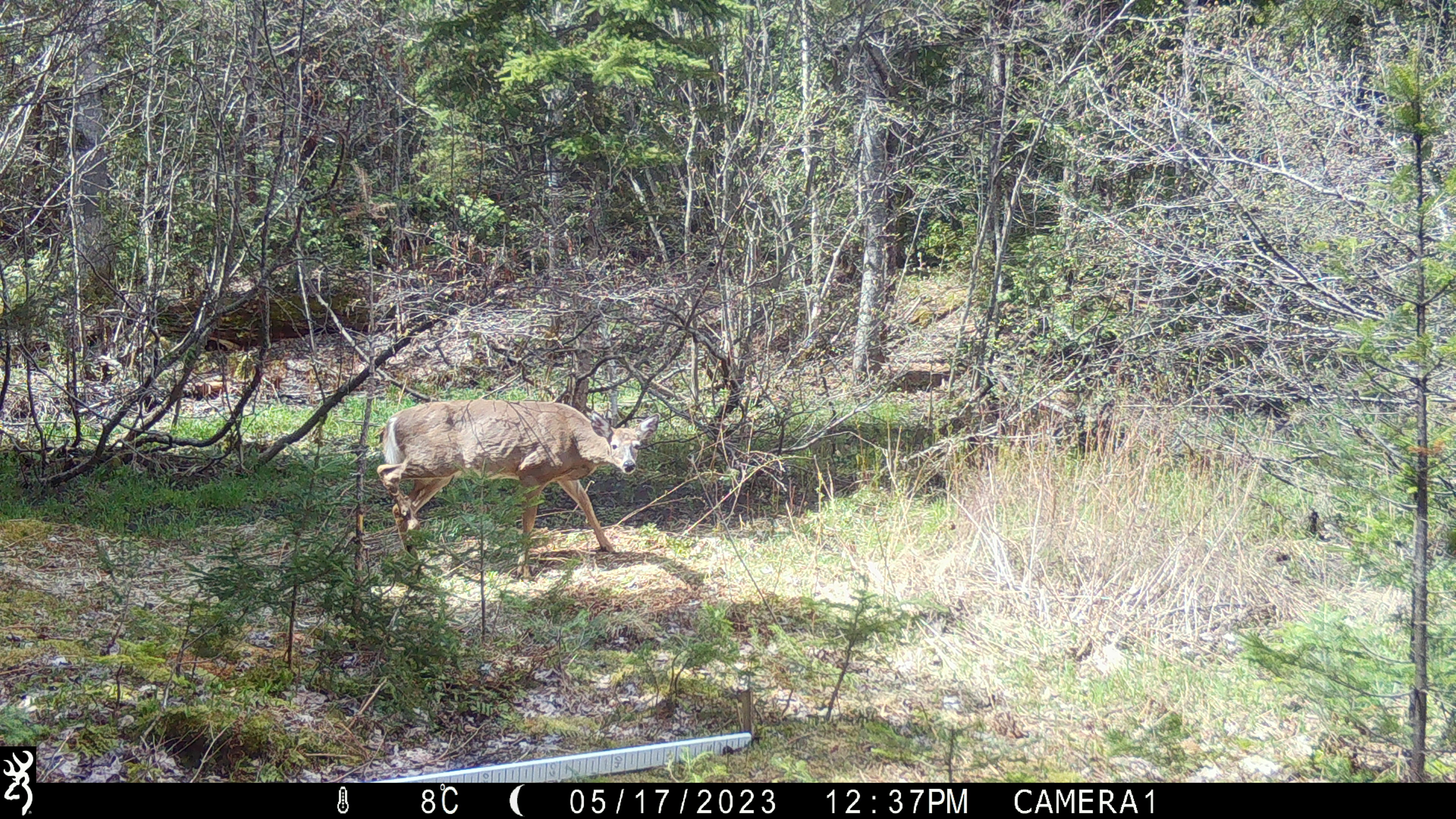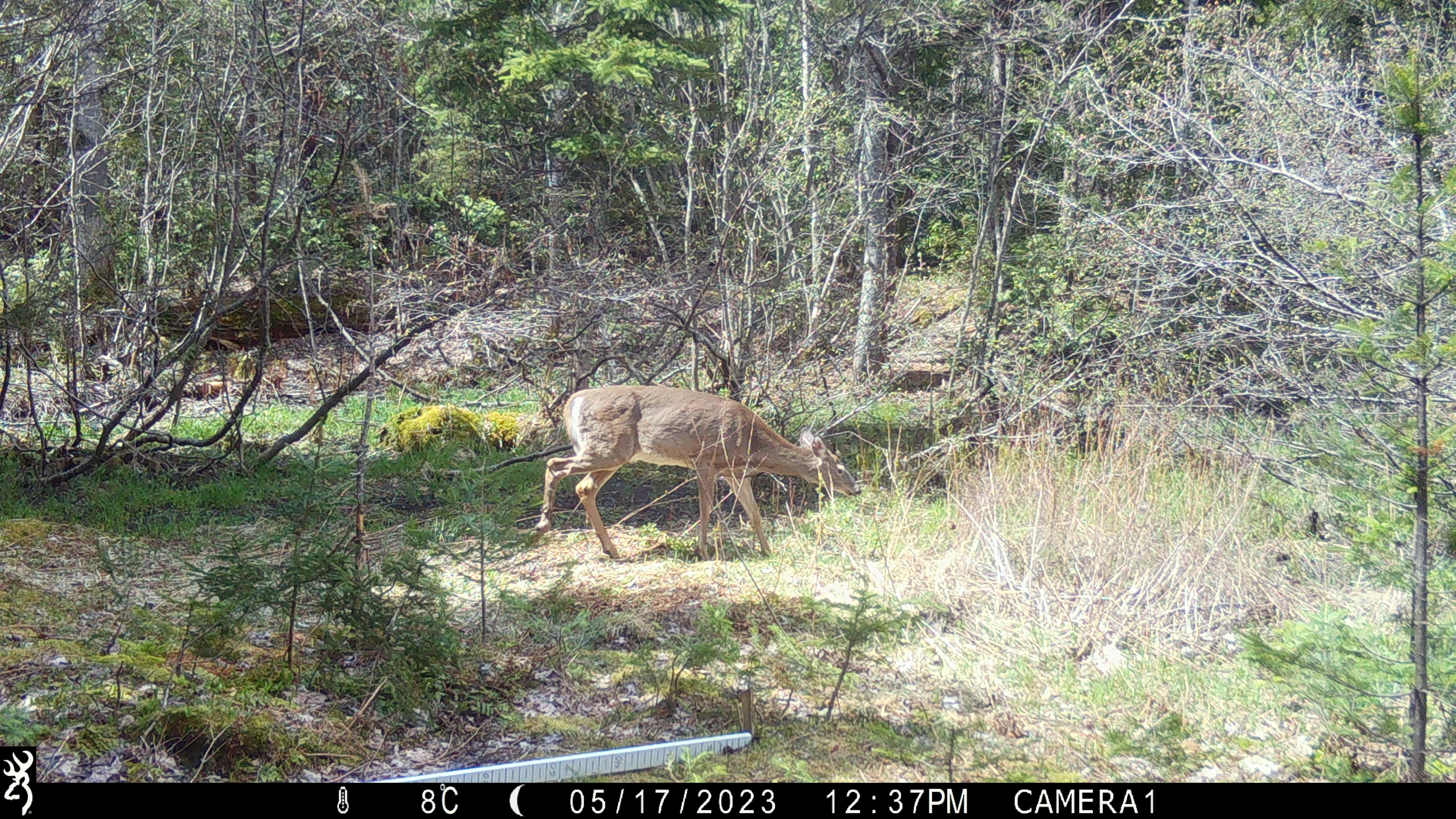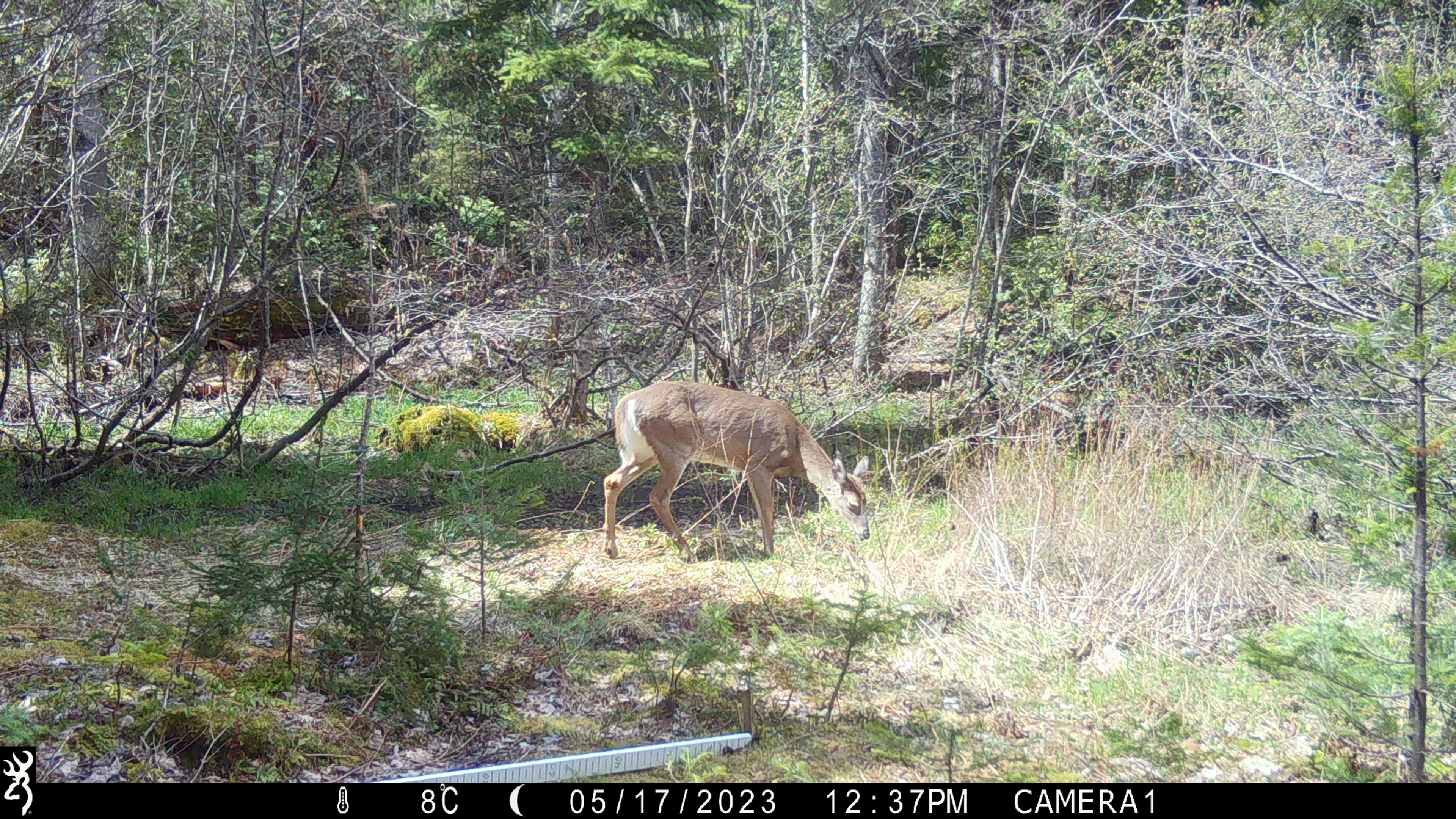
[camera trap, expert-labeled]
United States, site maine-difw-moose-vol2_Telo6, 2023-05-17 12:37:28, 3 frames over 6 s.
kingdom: Animalia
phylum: Chordata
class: Mammalia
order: Artiodactyla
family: Cervidae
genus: Odocoileus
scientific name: Odocoileus virginianus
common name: white-tailed deer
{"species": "white-tailed deer (Odocoileus virginianus)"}